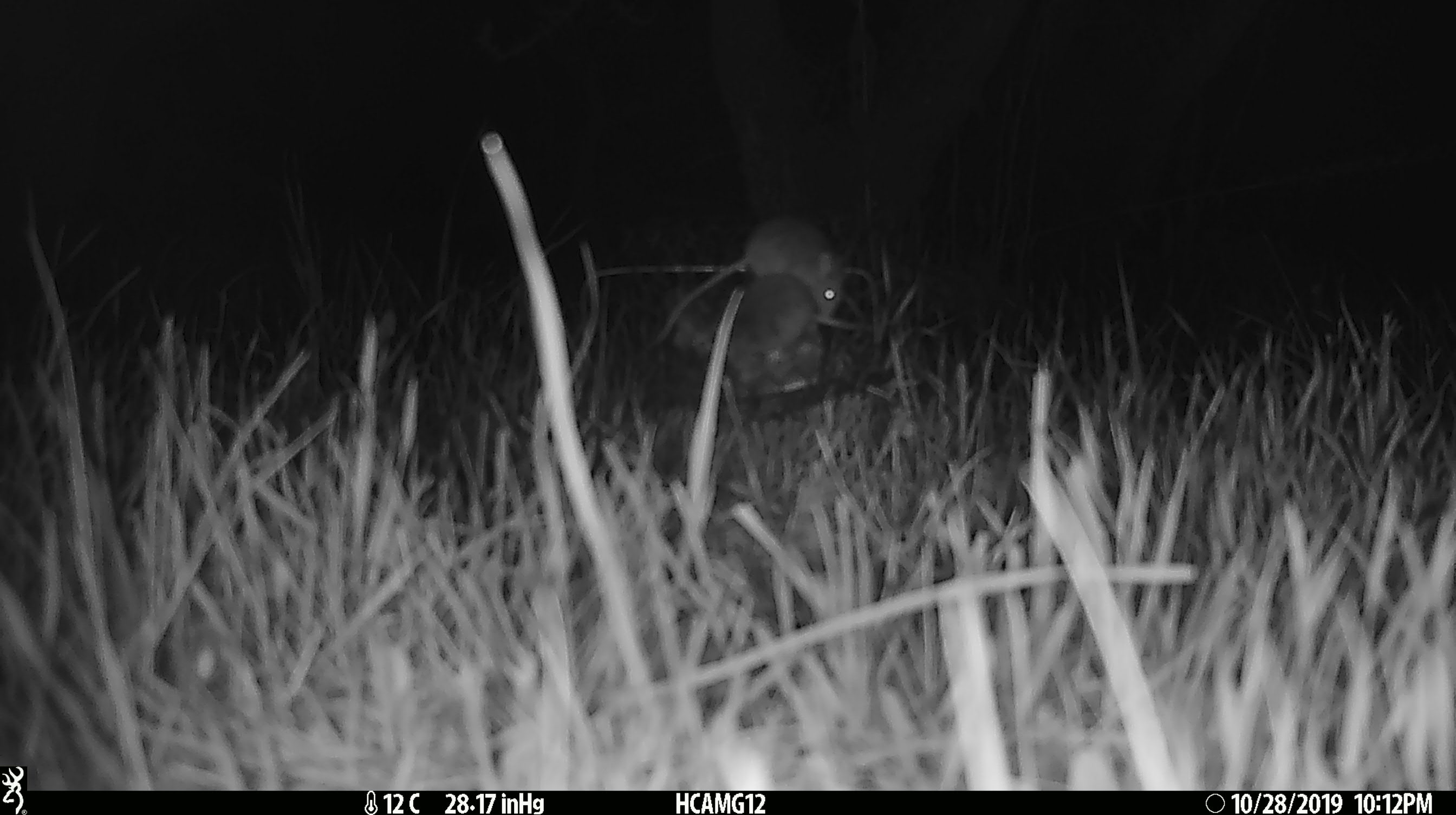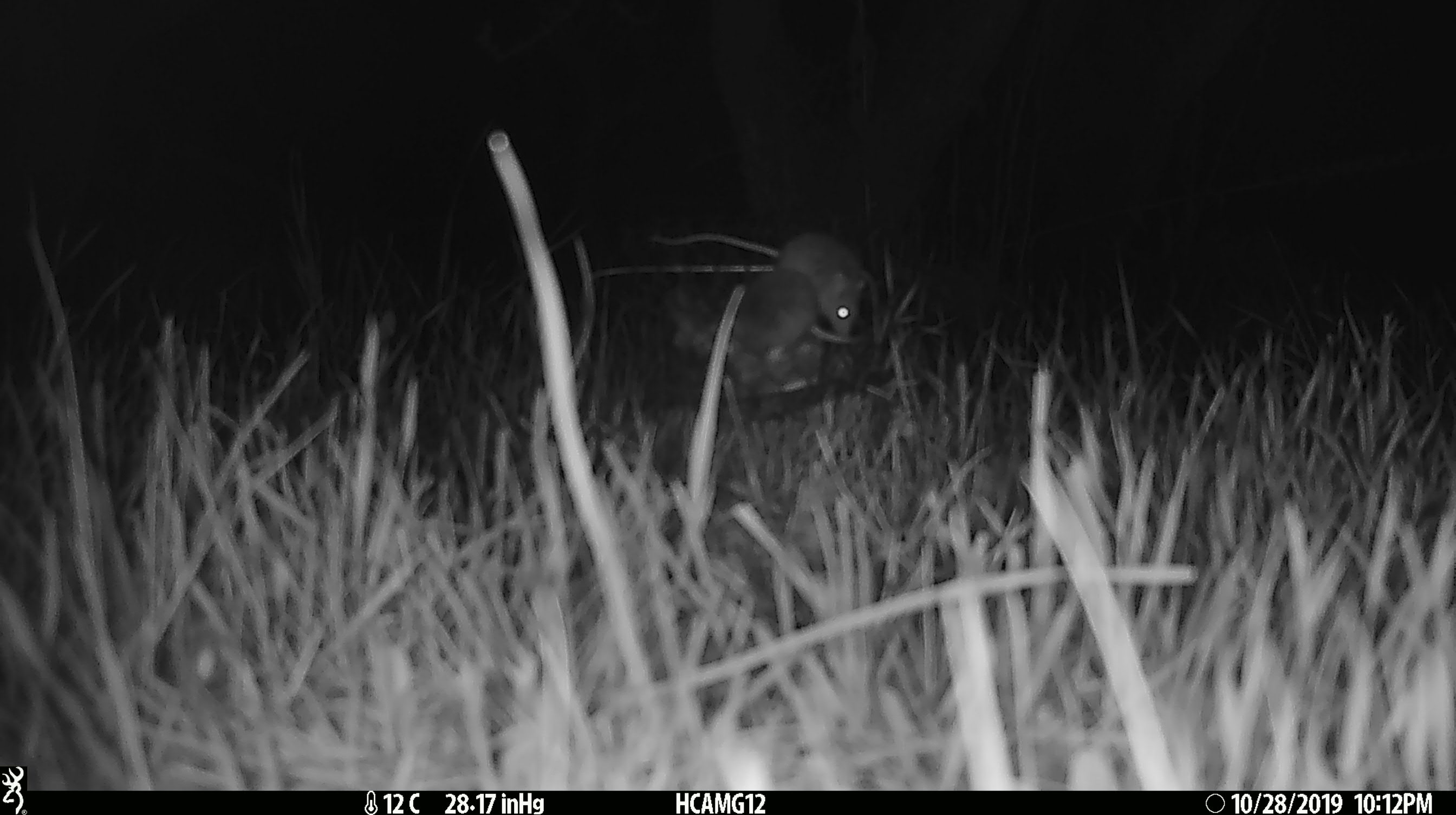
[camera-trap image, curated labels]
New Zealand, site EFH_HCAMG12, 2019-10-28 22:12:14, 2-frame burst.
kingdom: Animalia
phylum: Chordata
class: Mammalia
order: Rodentia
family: Muridae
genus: Mus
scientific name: Mus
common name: mouse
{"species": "mouse (Mus)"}